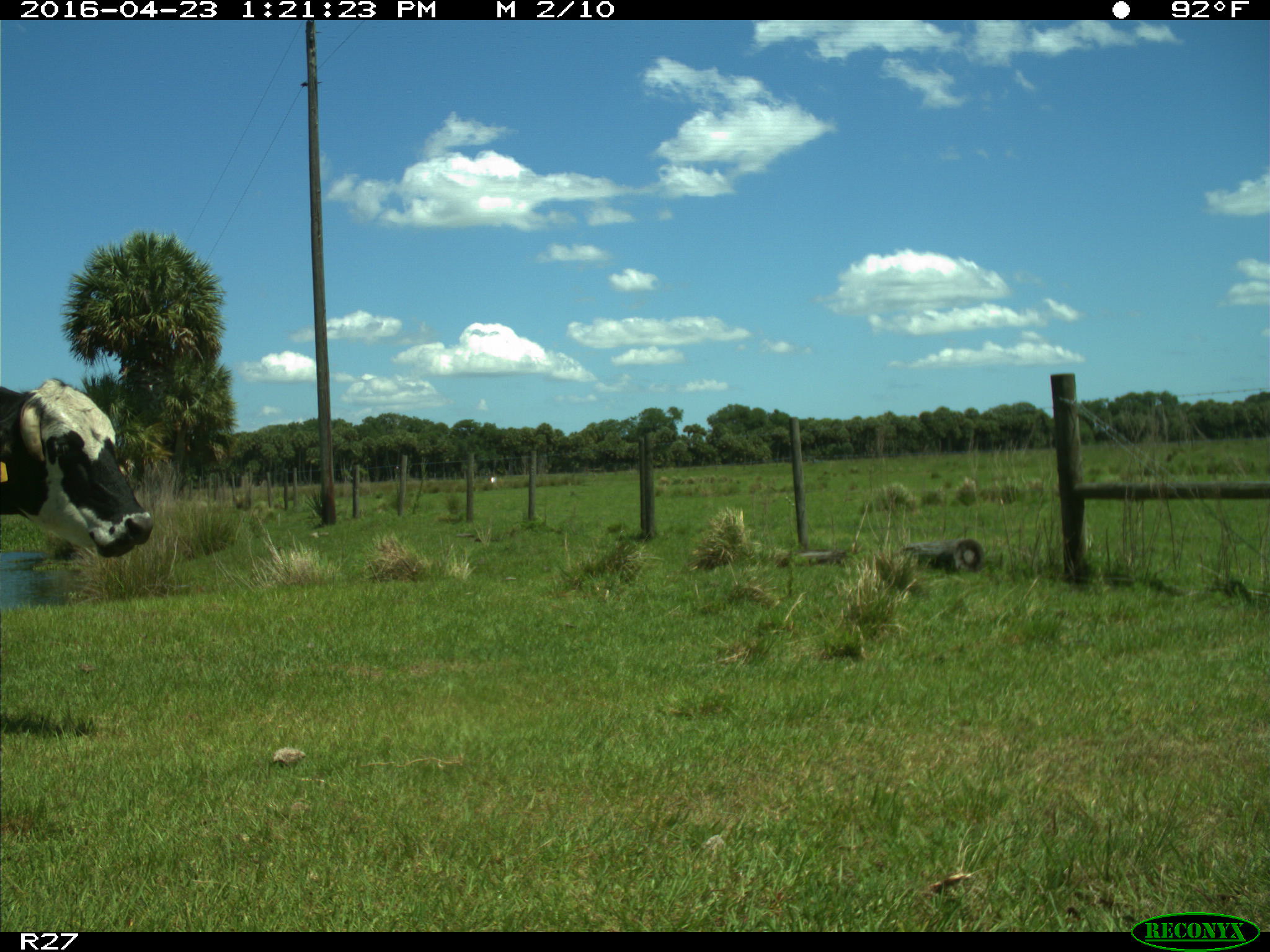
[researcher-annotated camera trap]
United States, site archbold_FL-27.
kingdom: Animalia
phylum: Chordata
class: Mammalia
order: Artiodactyla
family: Bovidae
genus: Bos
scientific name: Bos taurus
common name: domestic cow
Bos taurus (domestic cow).